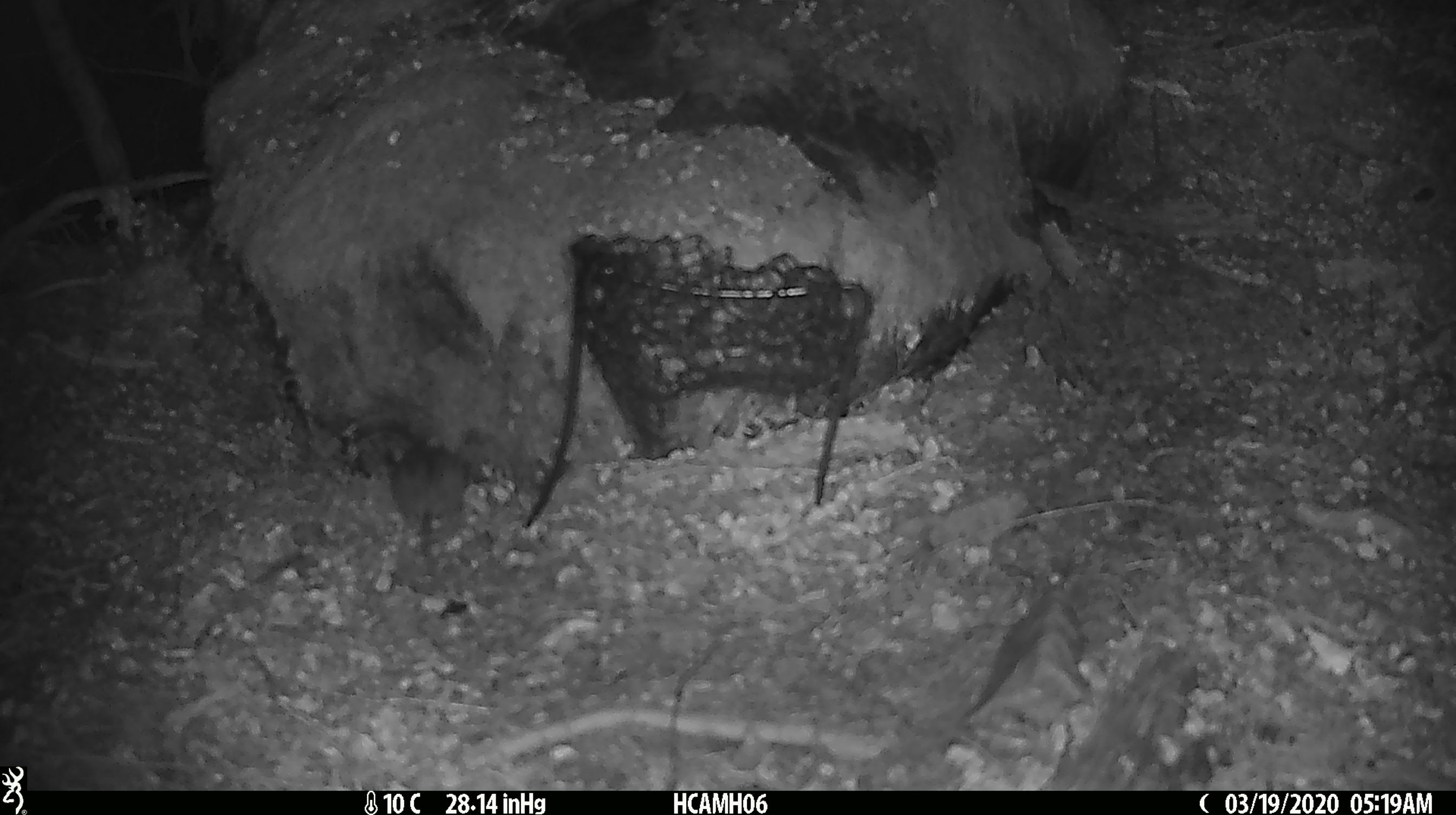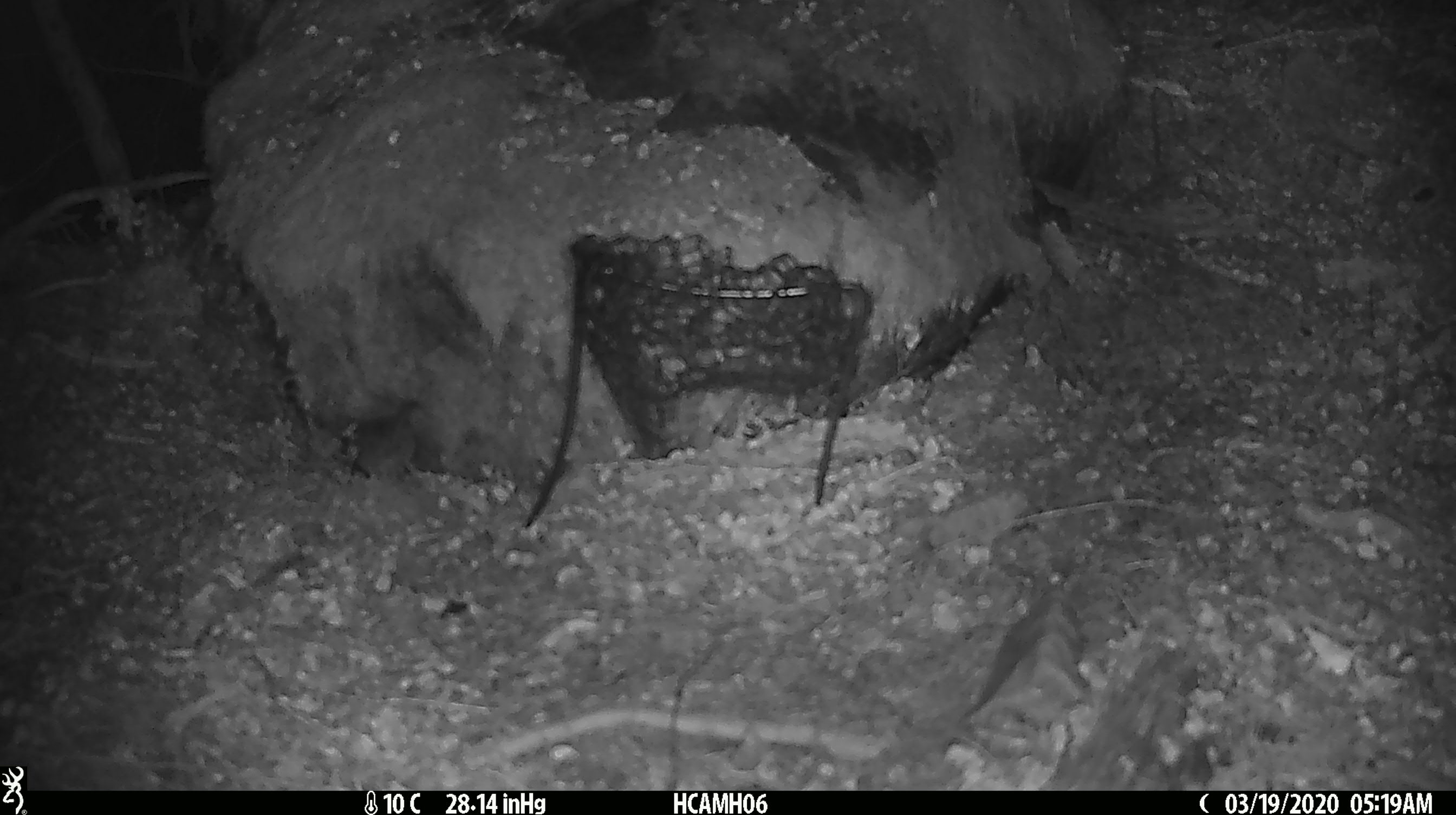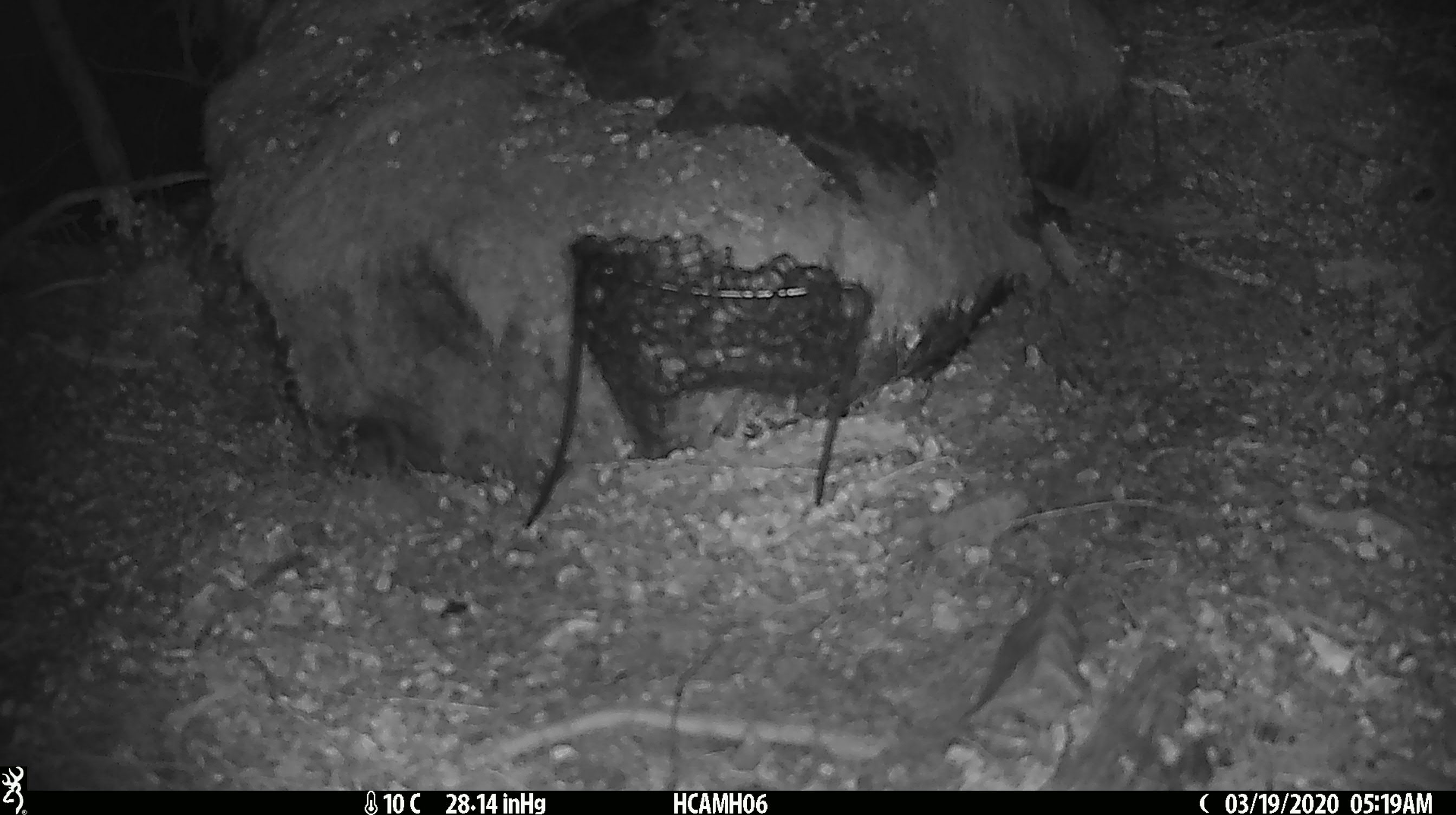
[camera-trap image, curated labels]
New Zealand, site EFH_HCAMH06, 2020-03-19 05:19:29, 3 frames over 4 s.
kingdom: Animalia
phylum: Chordata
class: Mammalia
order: Rodentia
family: Muridae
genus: Mus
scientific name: Mus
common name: mouse